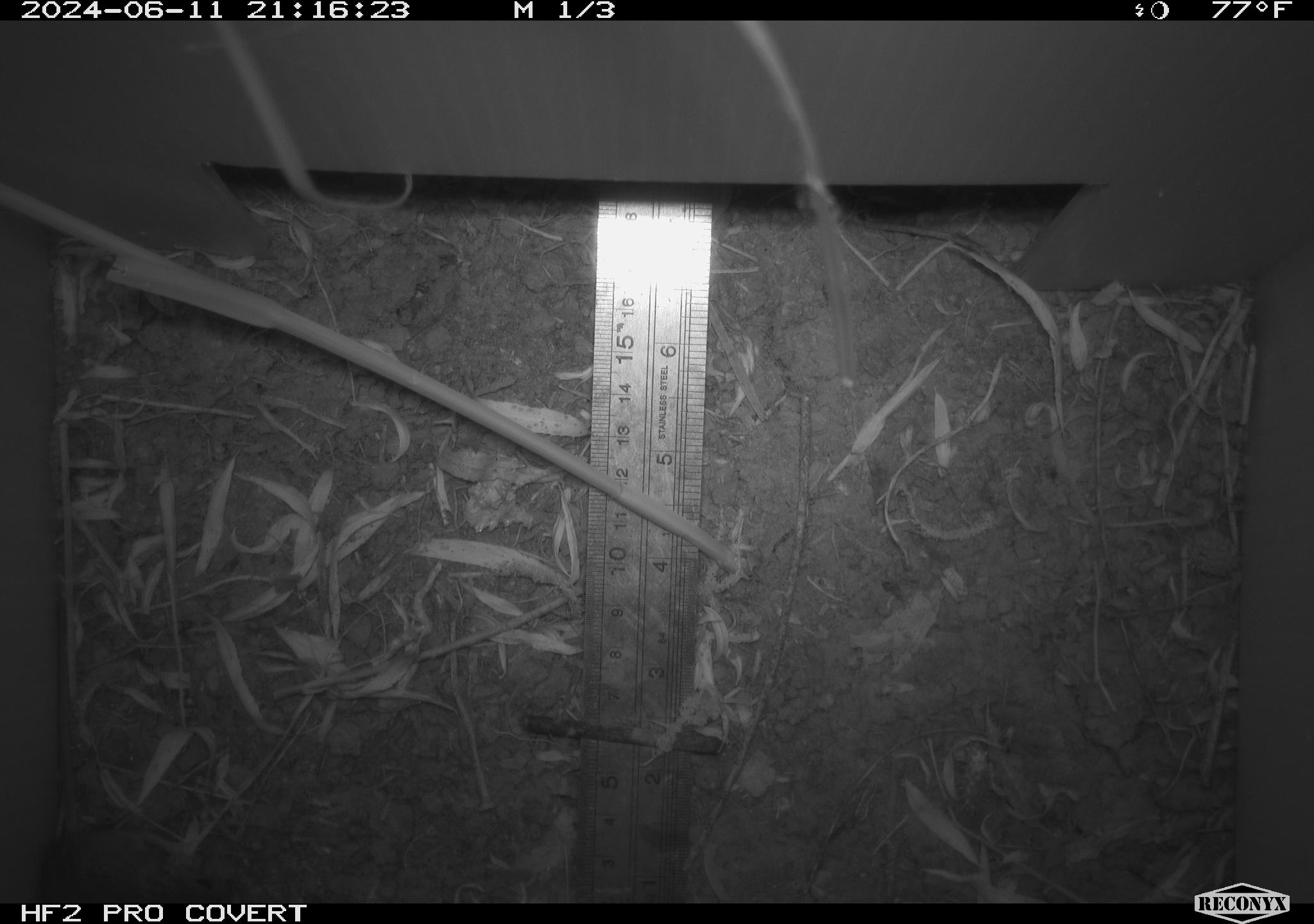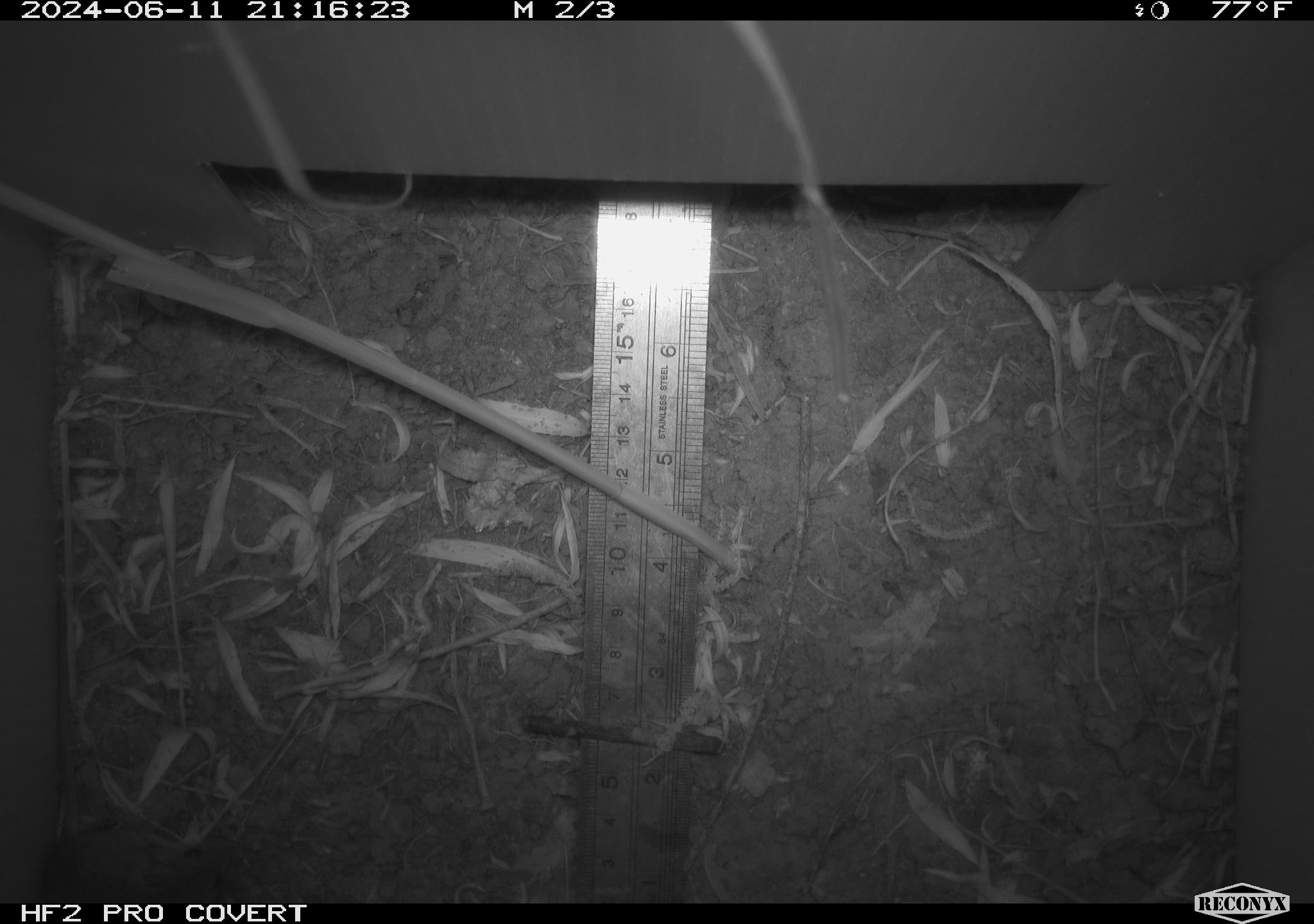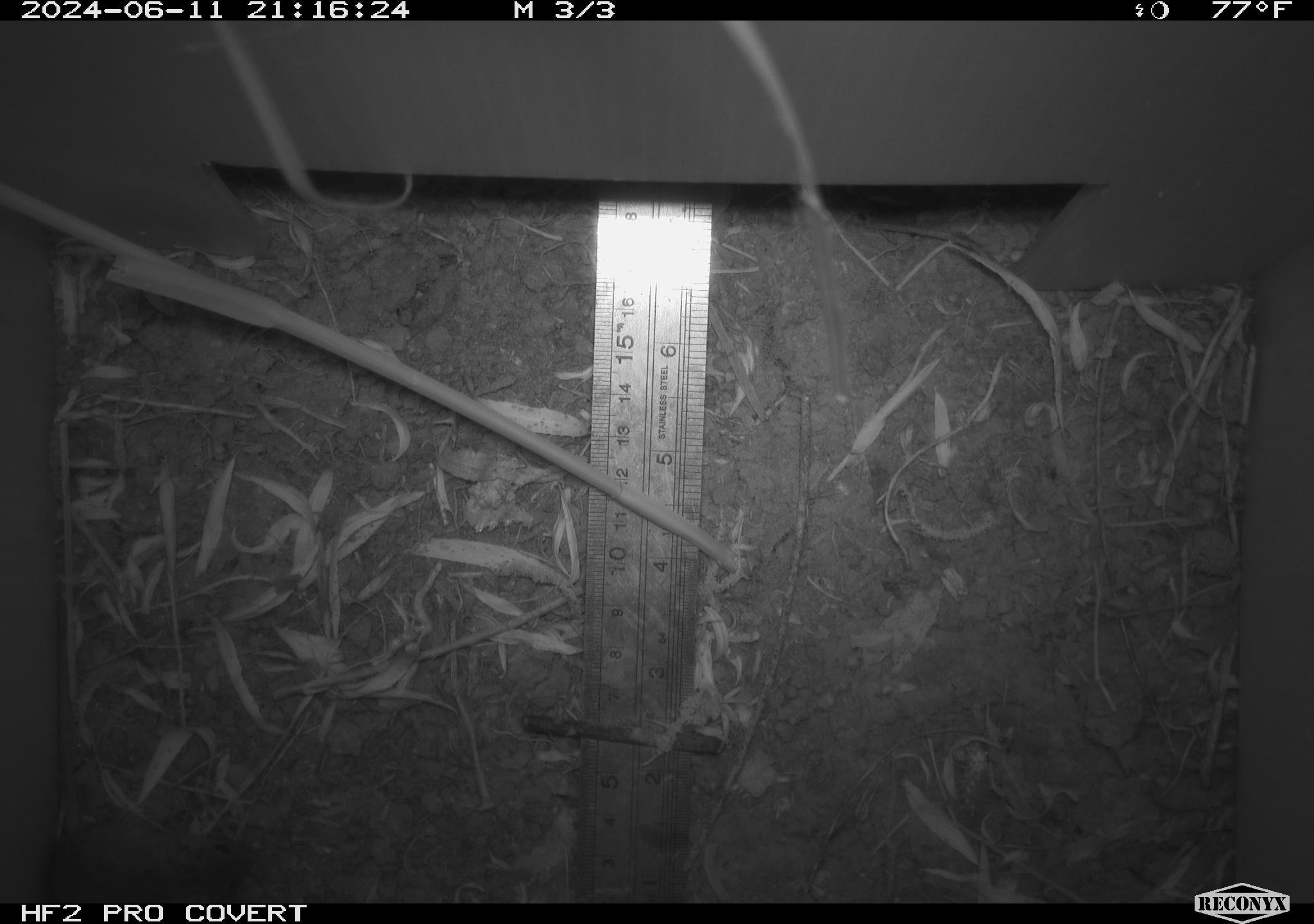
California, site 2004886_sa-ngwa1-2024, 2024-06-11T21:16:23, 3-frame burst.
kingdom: Animalia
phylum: Chordata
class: Mammalia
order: Rodentia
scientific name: Rodentia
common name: mouse species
Mouse species (Rodentia).